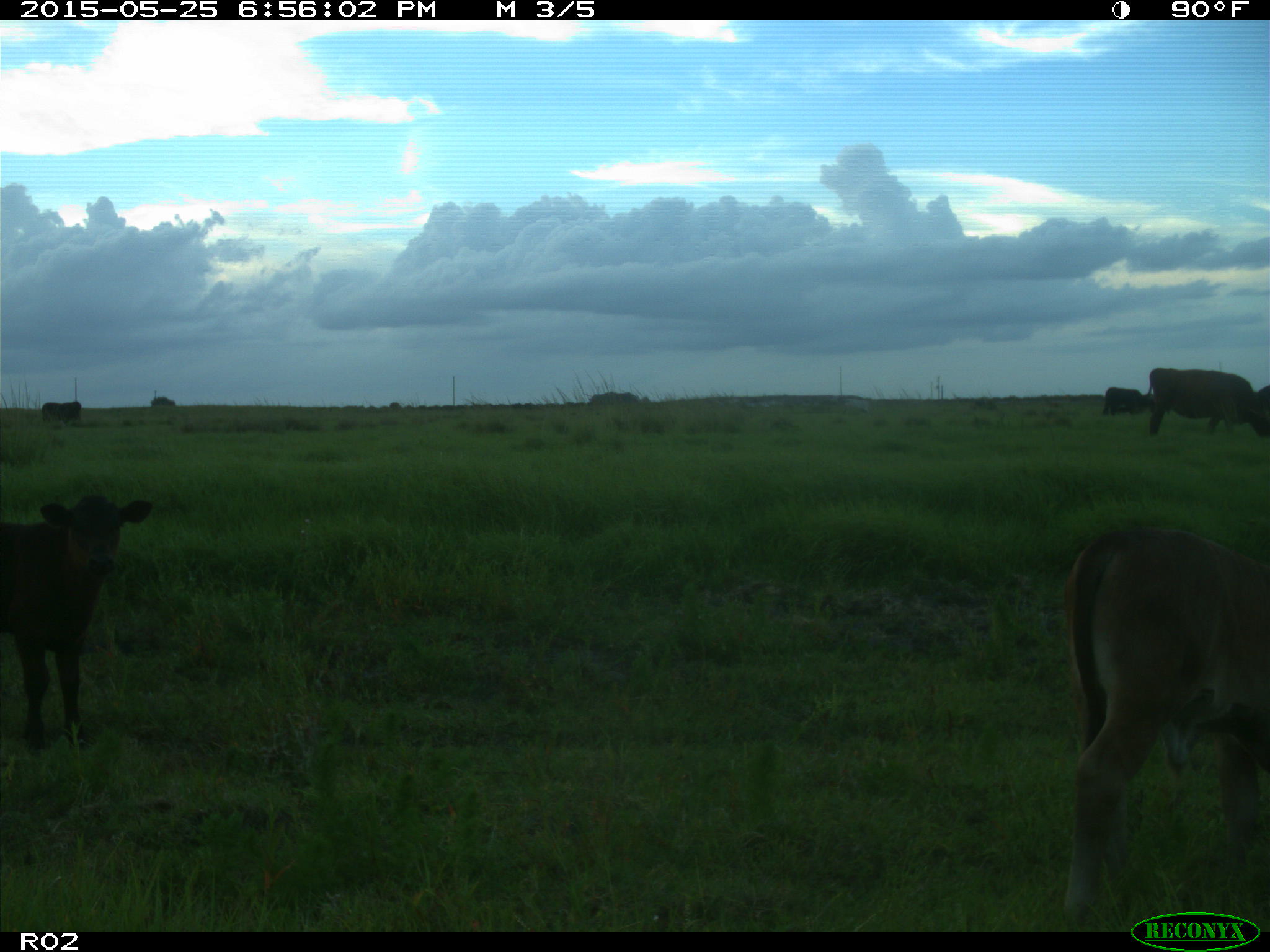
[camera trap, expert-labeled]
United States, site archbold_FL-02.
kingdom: Animalia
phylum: Chordata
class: Mammalia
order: Artiodactyla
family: Bovidae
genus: Bos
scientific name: Bos taurus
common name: domestic cow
Bos taurus (domestic cow).